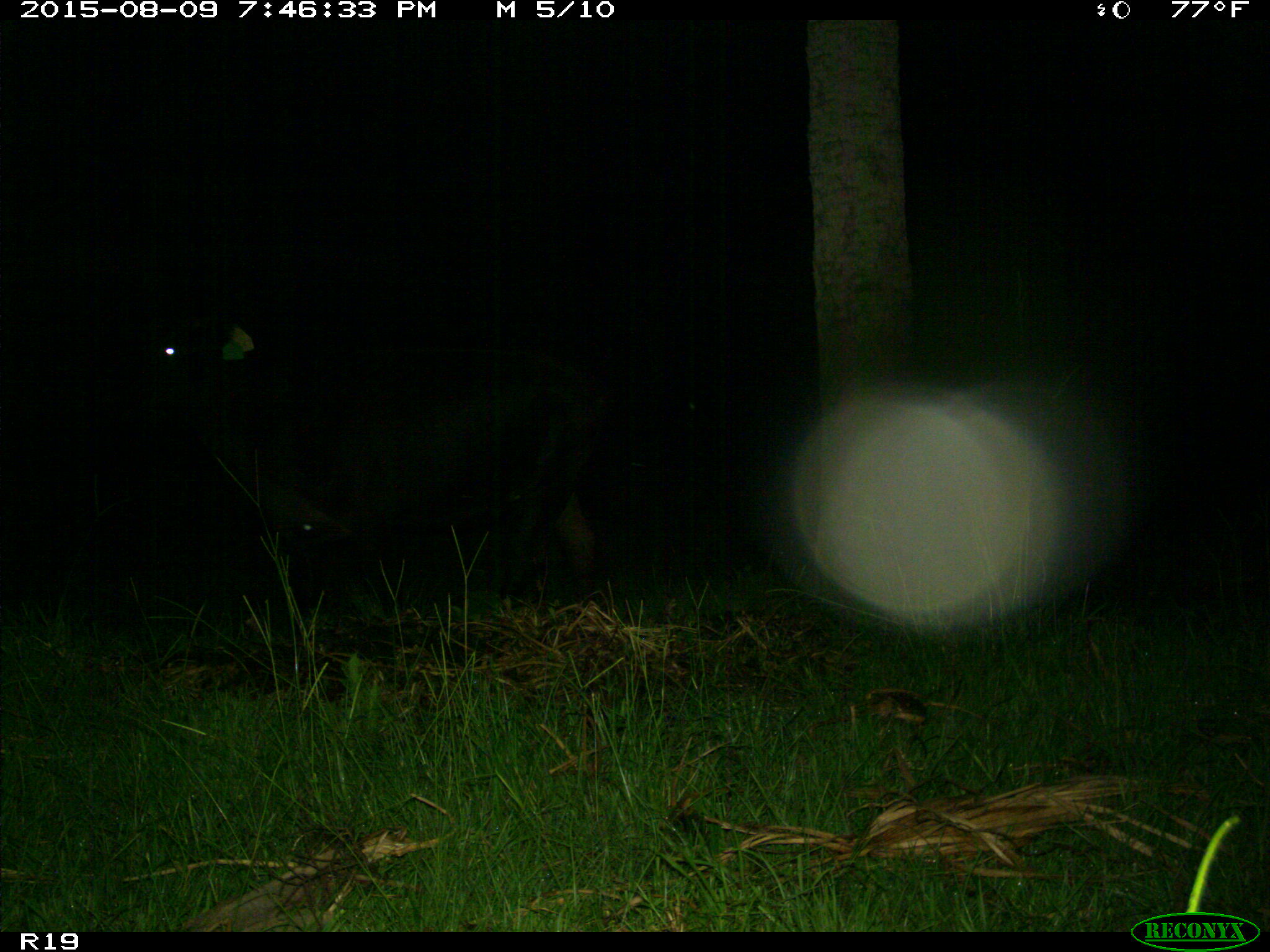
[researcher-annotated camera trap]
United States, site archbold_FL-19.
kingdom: Animalia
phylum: Chordata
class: Mammalia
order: Artiodactyla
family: Bovidae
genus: Bos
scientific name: Bos taurus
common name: domestic cow